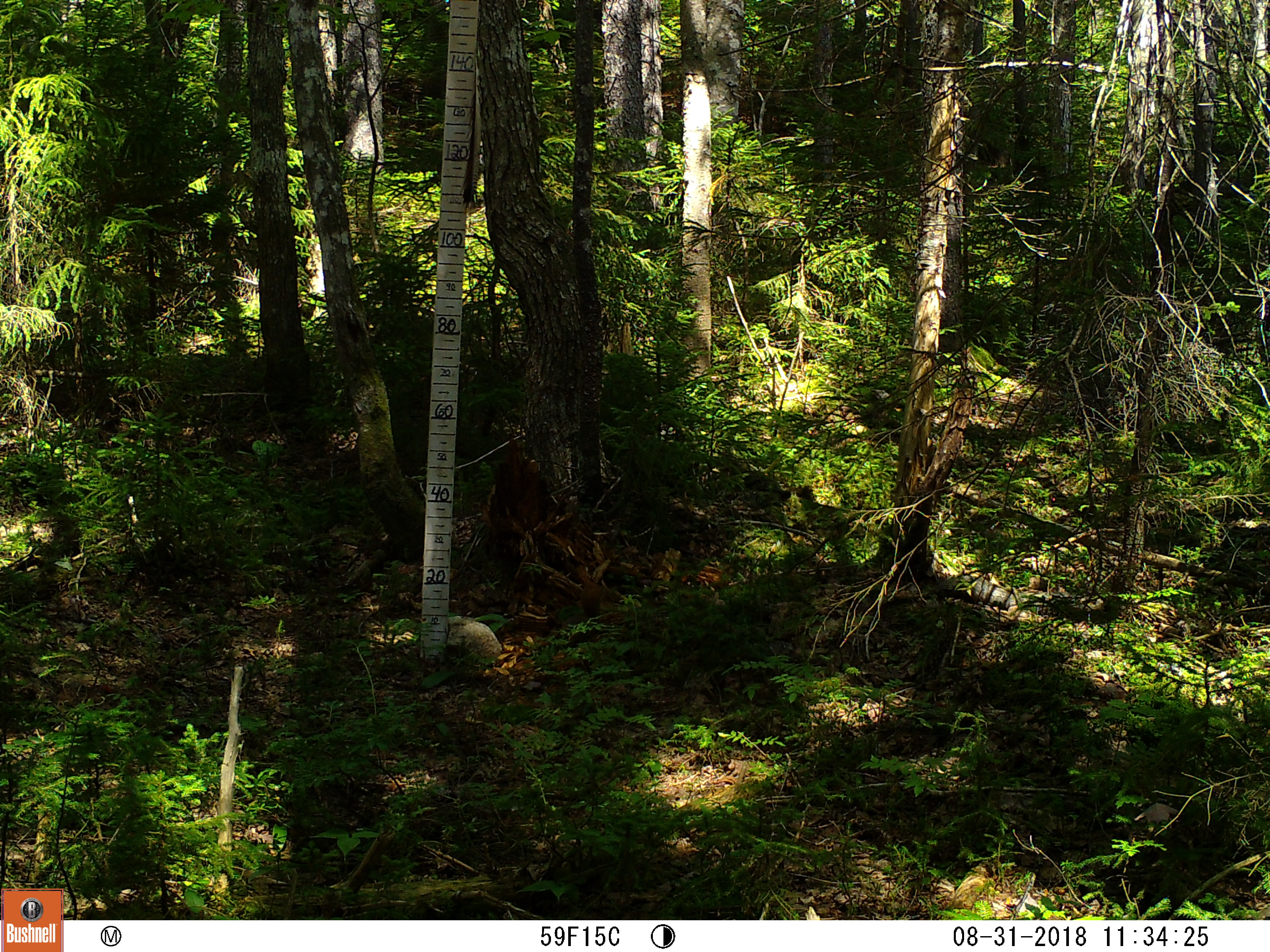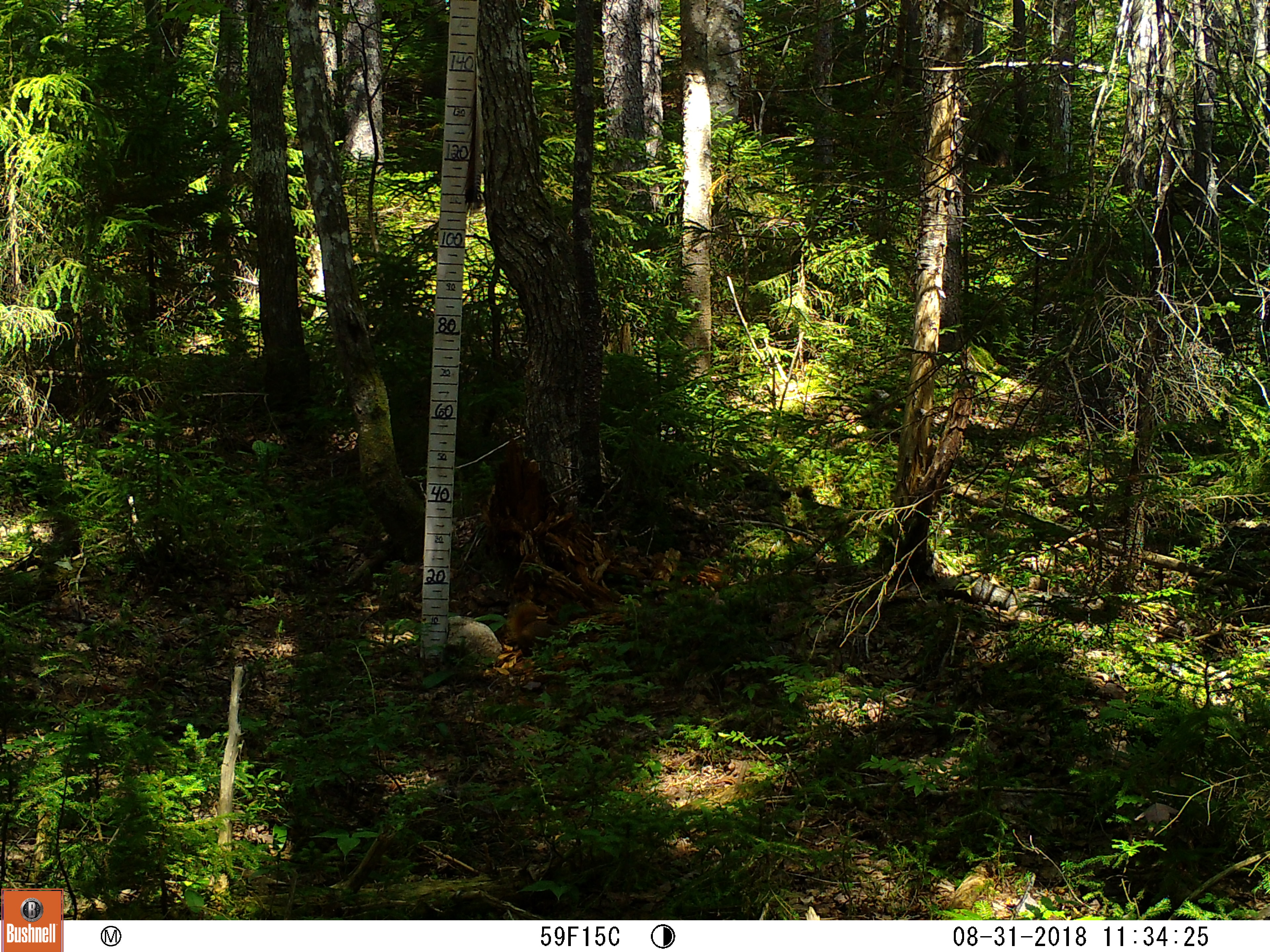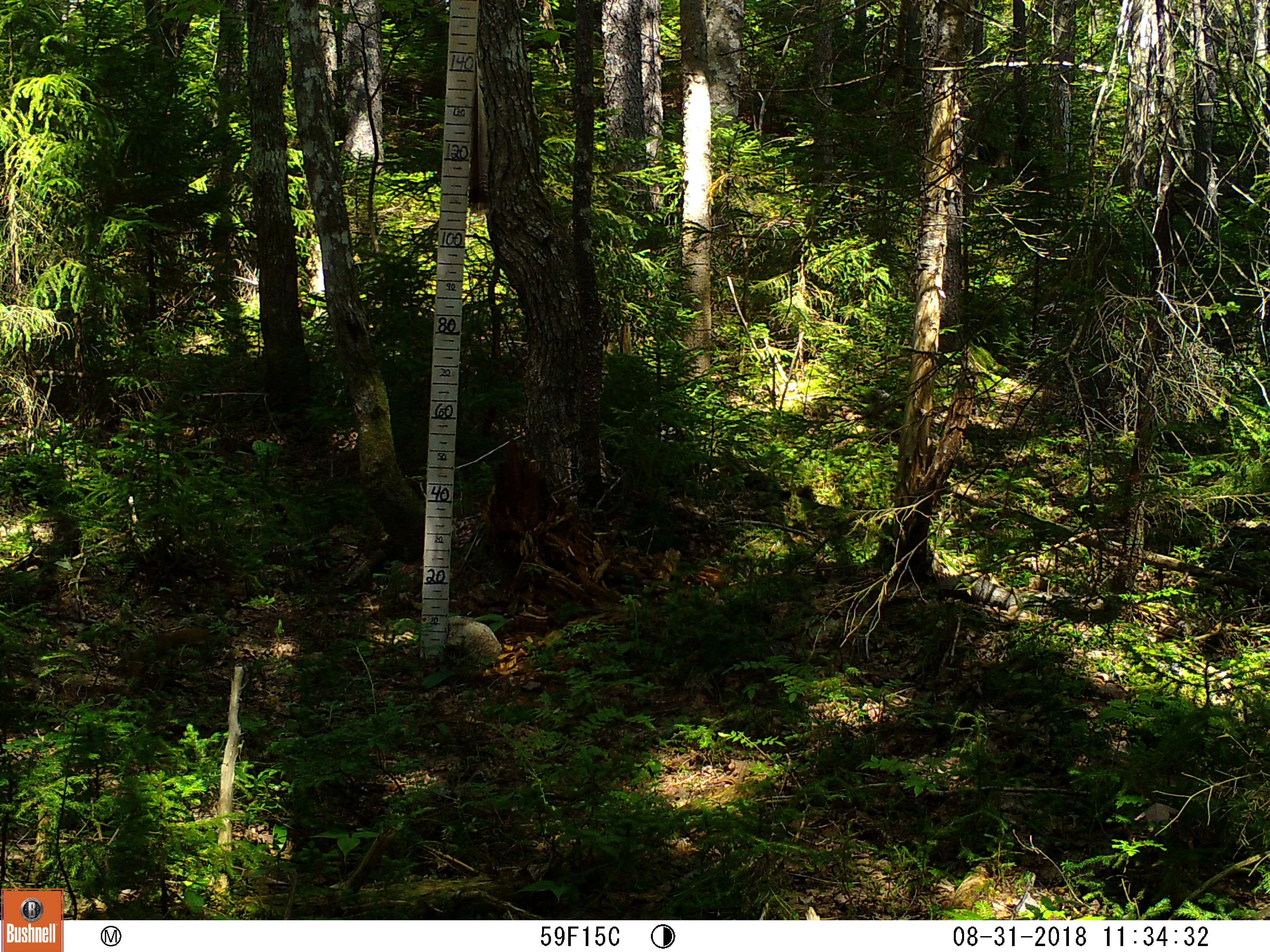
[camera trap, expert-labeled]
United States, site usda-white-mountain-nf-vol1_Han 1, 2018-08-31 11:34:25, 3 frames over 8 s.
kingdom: Animalia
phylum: Chordata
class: Mammalia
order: Rodentia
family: Sciuridae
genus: Tamiasciurus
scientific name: Tamiasciurus hudsonicus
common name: red squirrel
Red squirrel (Tamiasciurus hudsonicus).